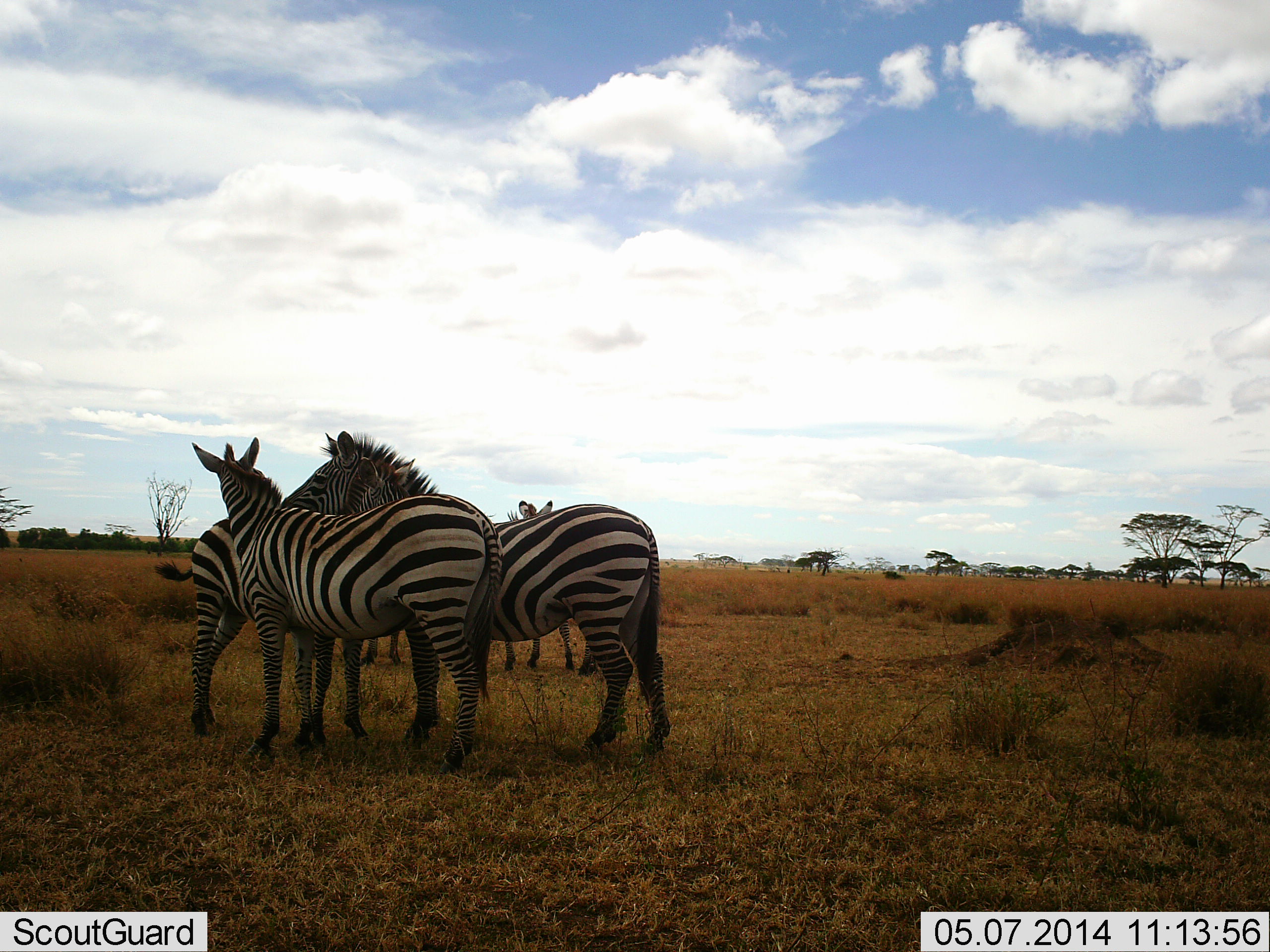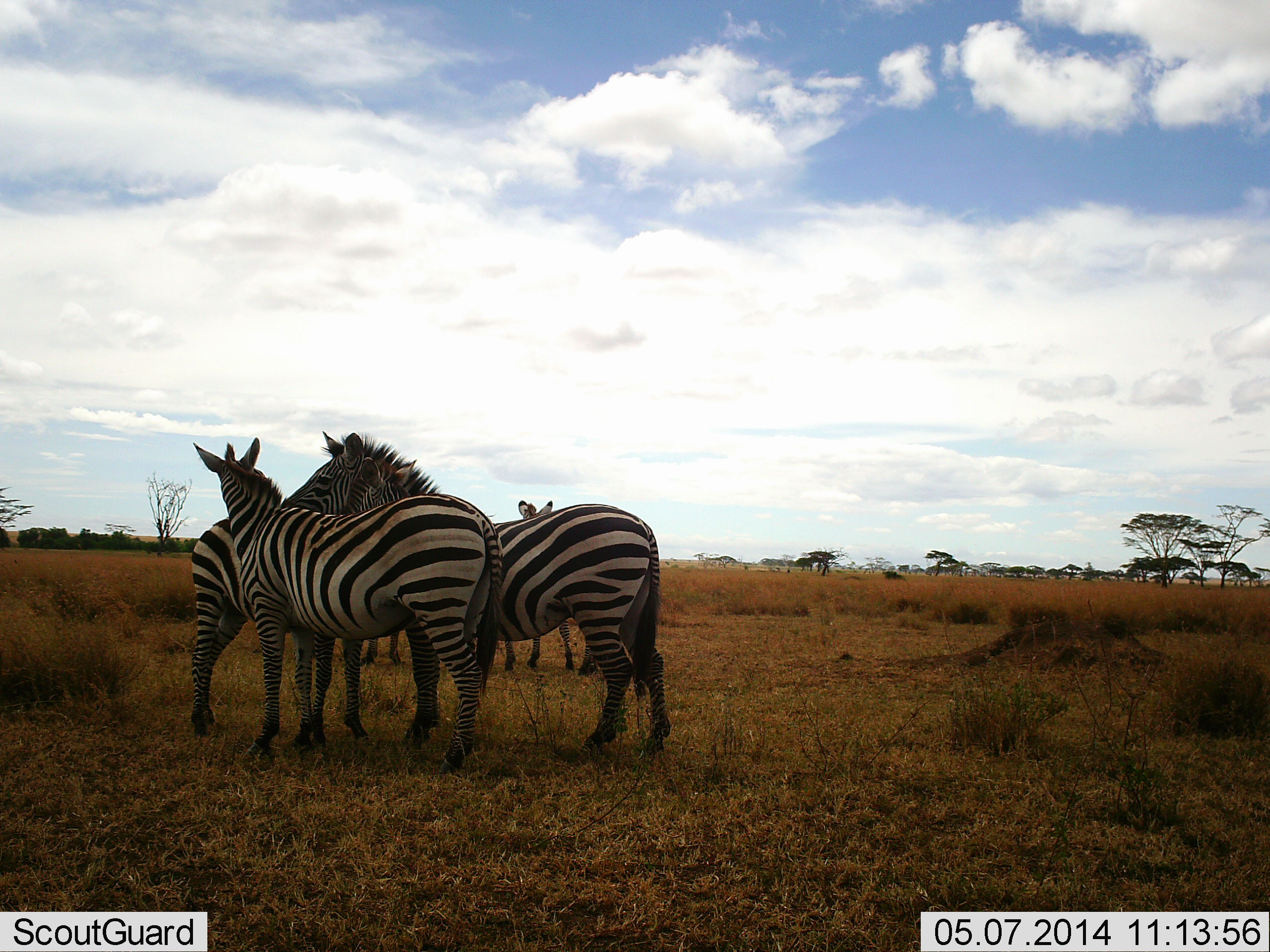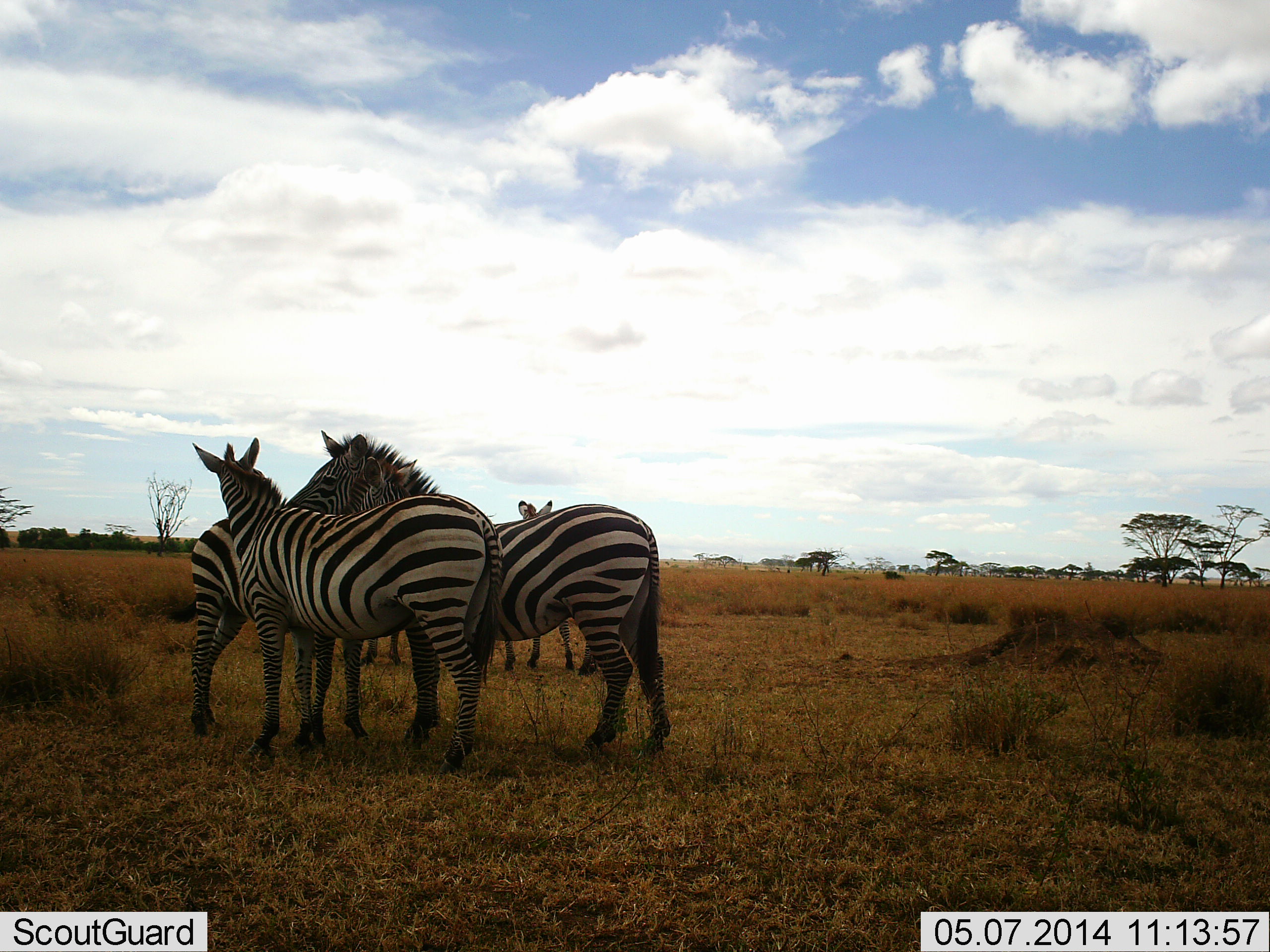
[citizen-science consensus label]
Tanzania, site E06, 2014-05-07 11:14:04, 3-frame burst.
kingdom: Animalia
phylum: Chordata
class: Mammalia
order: Perissodactyla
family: Equidae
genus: Equus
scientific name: Equus quagga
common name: plains zebra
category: zebra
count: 5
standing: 90%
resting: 10%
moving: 0%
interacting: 70%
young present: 0%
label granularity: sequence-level